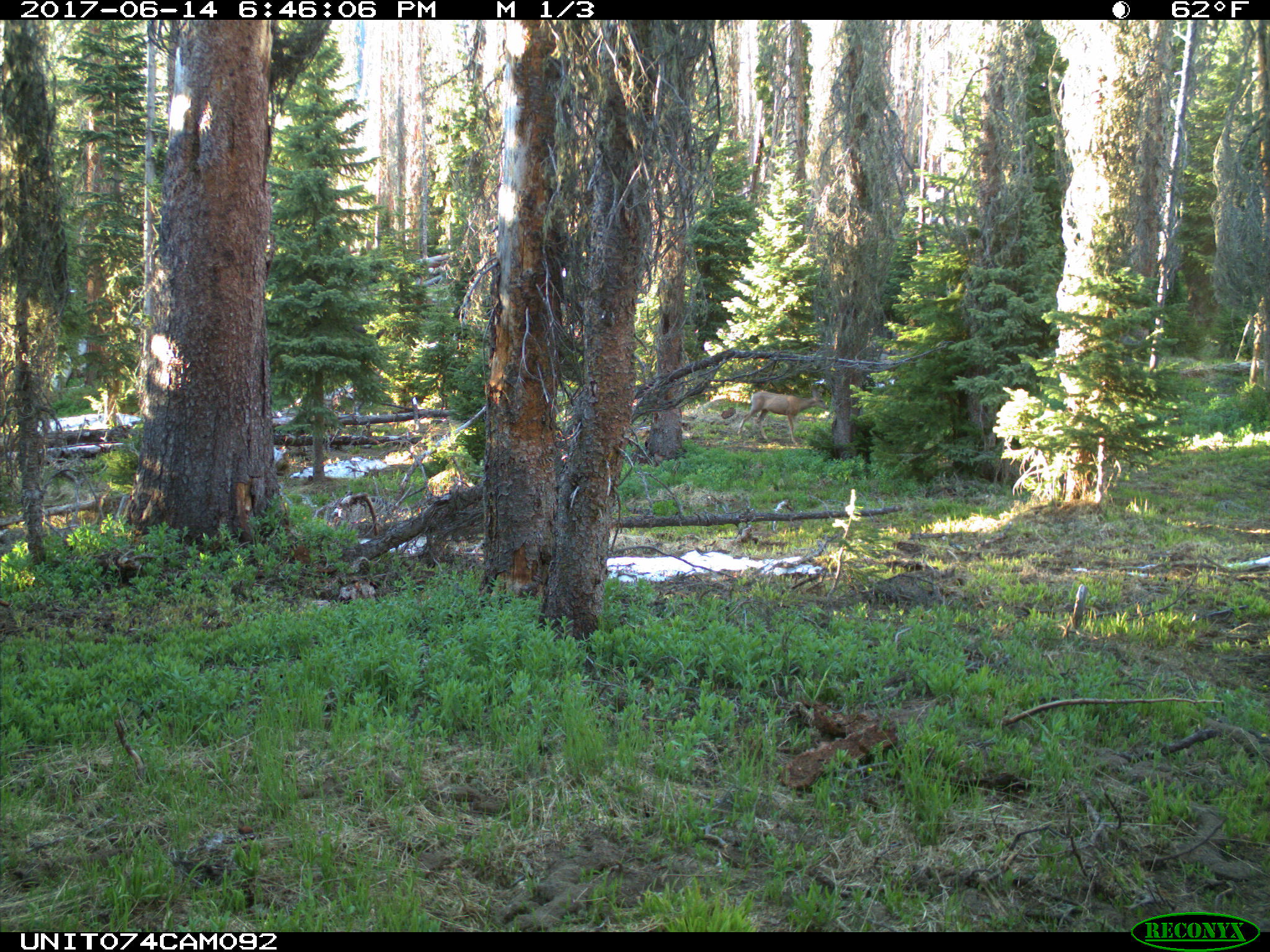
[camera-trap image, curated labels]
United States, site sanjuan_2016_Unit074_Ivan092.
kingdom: Animalia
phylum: Chordata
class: Mammalia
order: Artiodactyla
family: Cervidae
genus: Odocoileus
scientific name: Odocoileus hemionus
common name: mule deer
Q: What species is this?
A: Odocoileus hemionus (mule deer).